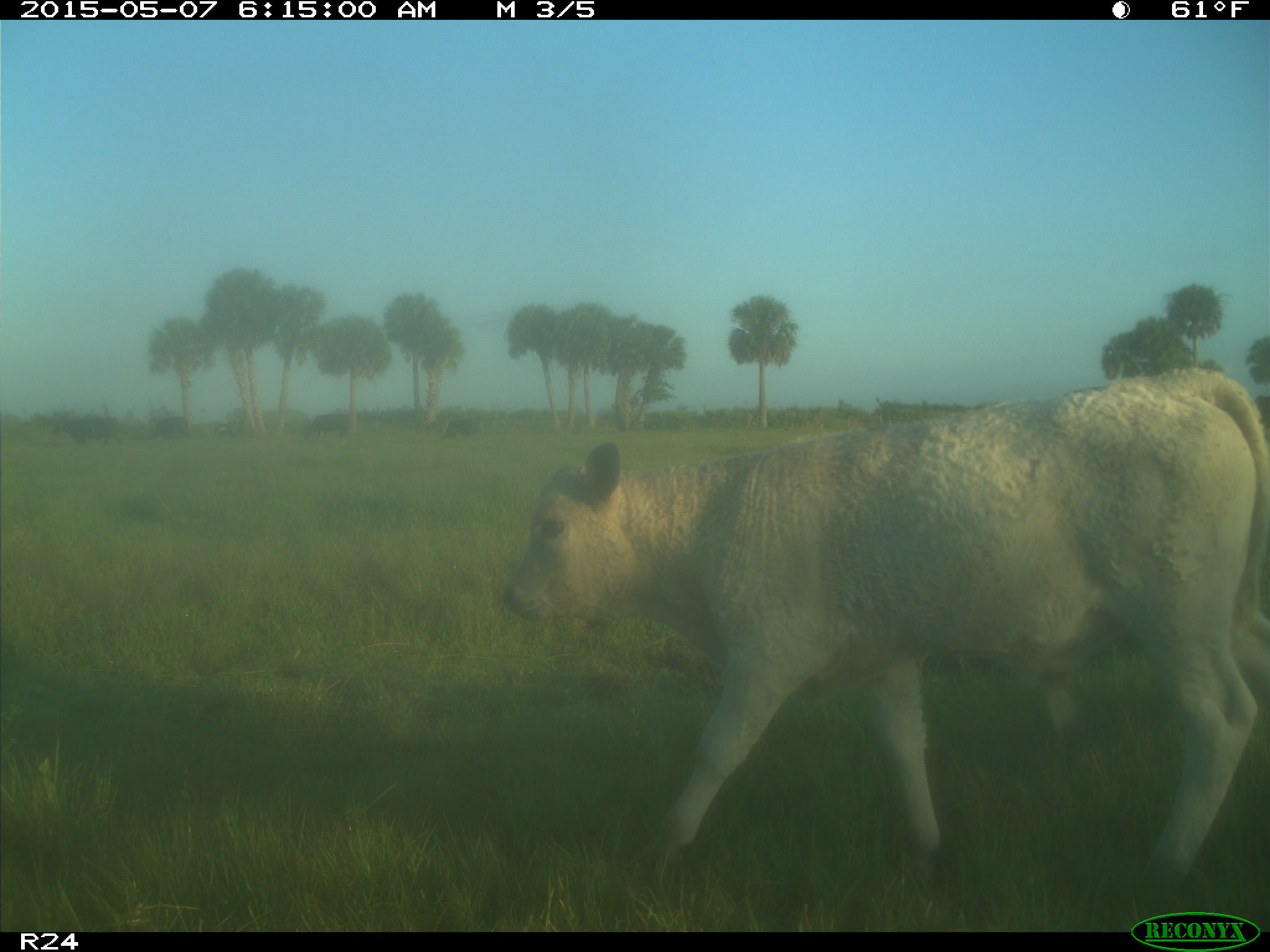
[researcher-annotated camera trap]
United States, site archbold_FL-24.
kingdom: Animalia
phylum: Chordata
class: Mammalia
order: Artiodactyla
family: Bovidae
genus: Bos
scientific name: Bos taurus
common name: domestic cow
Bos taurus (domestic cow).